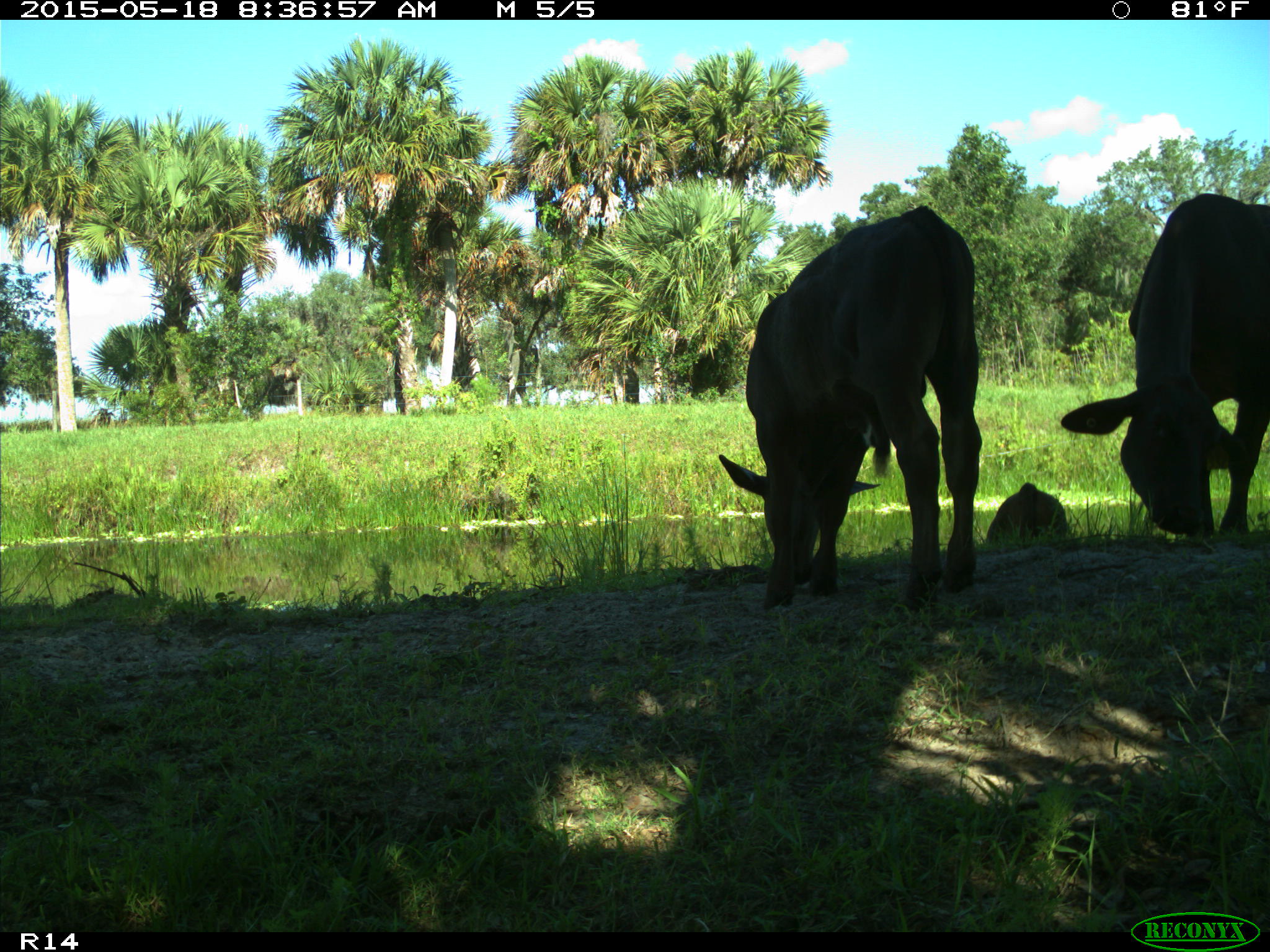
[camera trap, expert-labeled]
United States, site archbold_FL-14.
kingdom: Animalia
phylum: Chordata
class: Mammalia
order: Artiodactyla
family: Bovidae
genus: Bos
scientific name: Bos taurus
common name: domestic cow